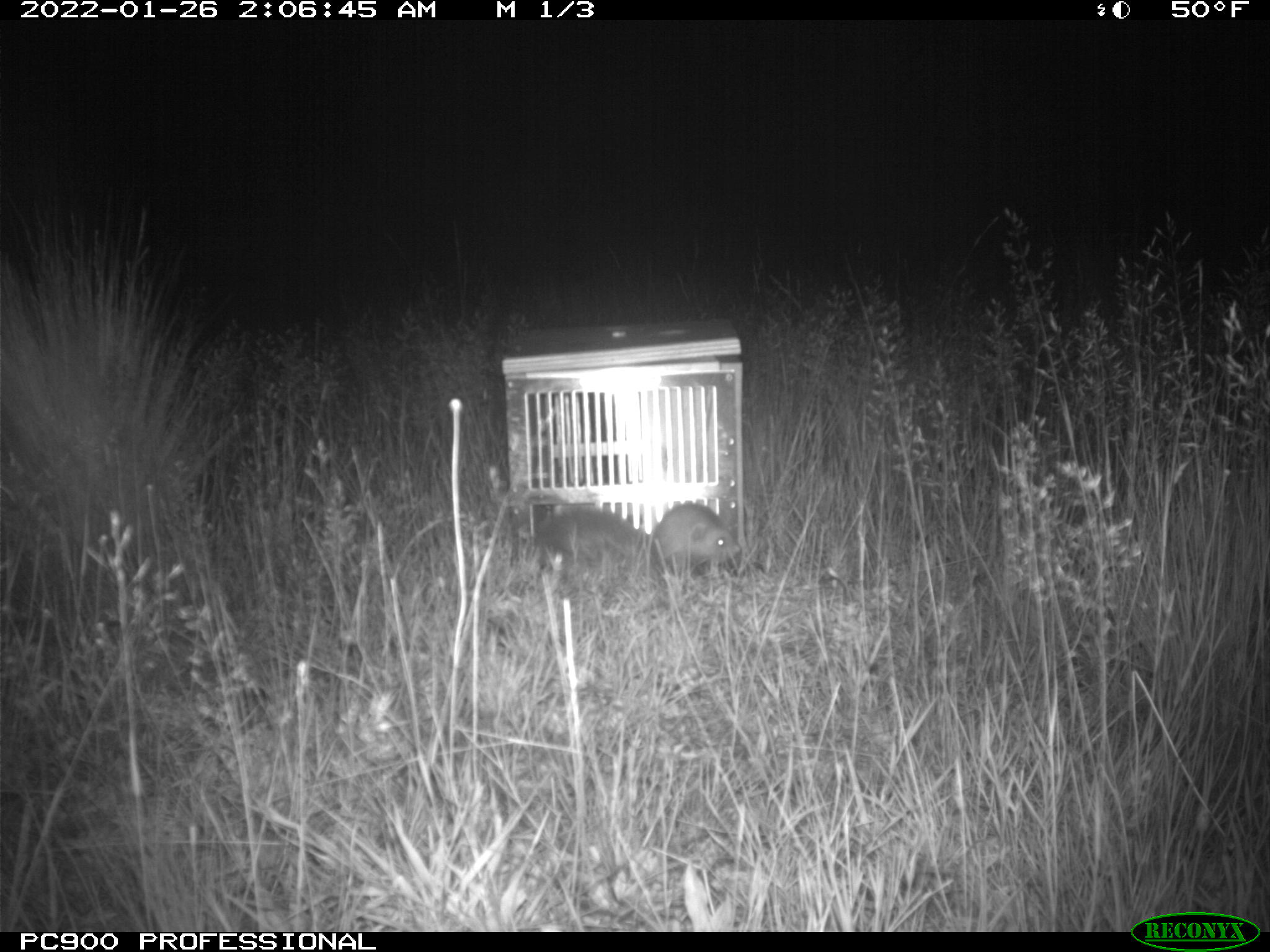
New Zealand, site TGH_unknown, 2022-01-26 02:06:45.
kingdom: Animalia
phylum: Chordata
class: Mammalia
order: Carnivora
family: Mustelidae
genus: Mustela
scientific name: Mustela furo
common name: ferret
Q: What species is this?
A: Ferret (Mustela furo).